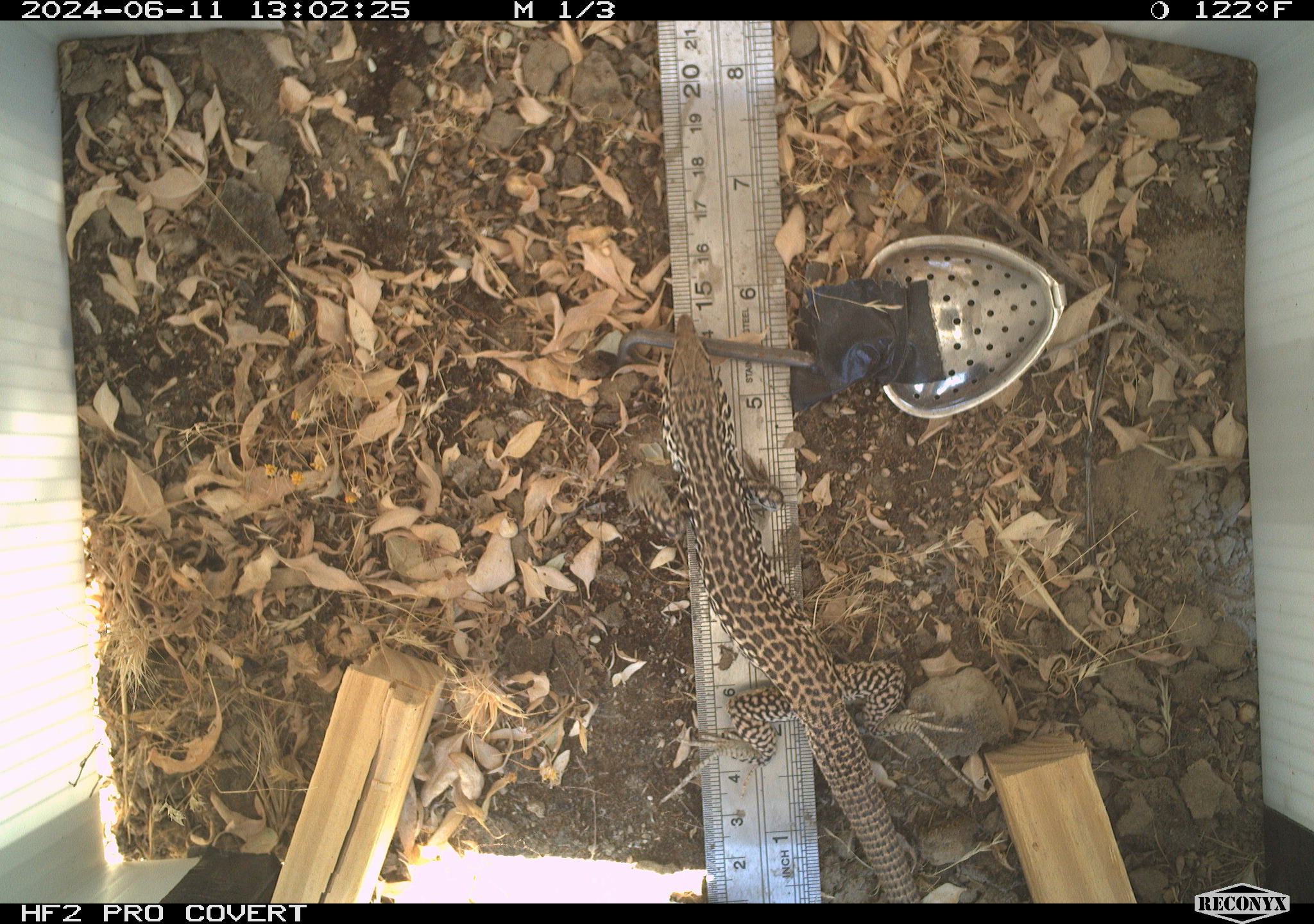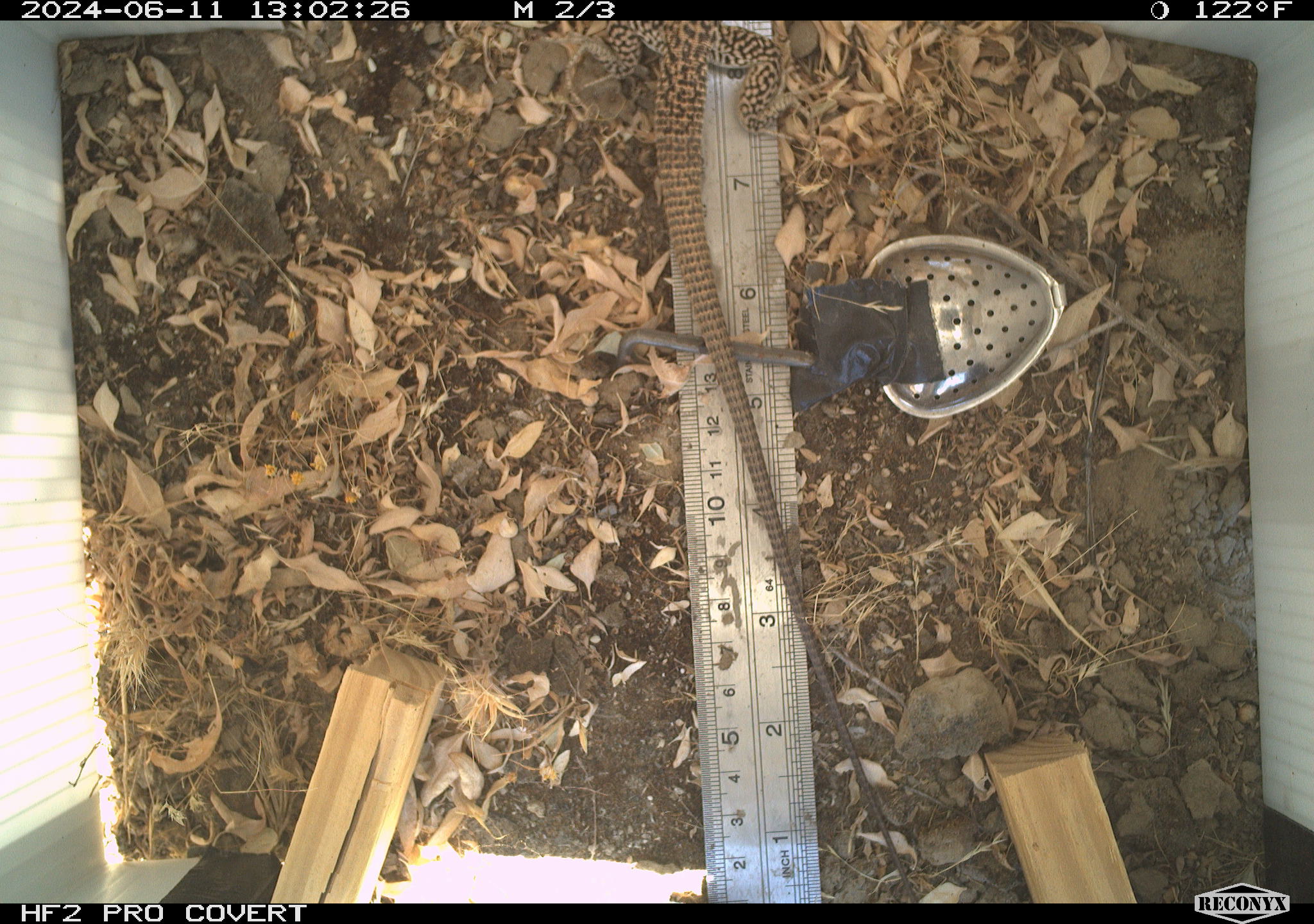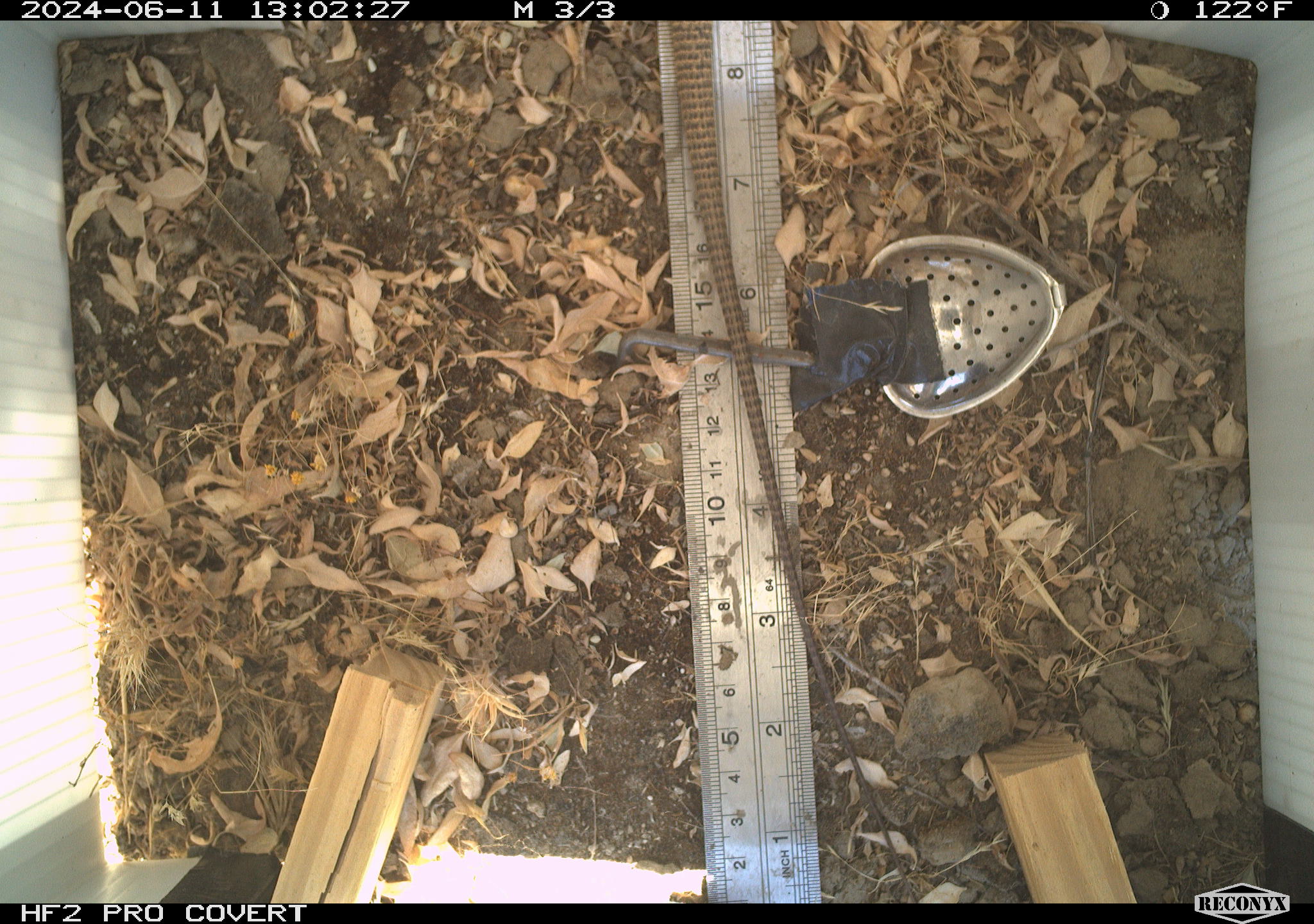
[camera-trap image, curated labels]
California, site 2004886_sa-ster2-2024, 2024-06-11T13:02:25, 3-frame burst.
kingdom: Animalia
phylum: Chordata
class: Reptilia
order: Squamata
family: Teiidae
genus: Aspidoscelis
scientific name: Aspidoscelis tigris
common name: western whiptail